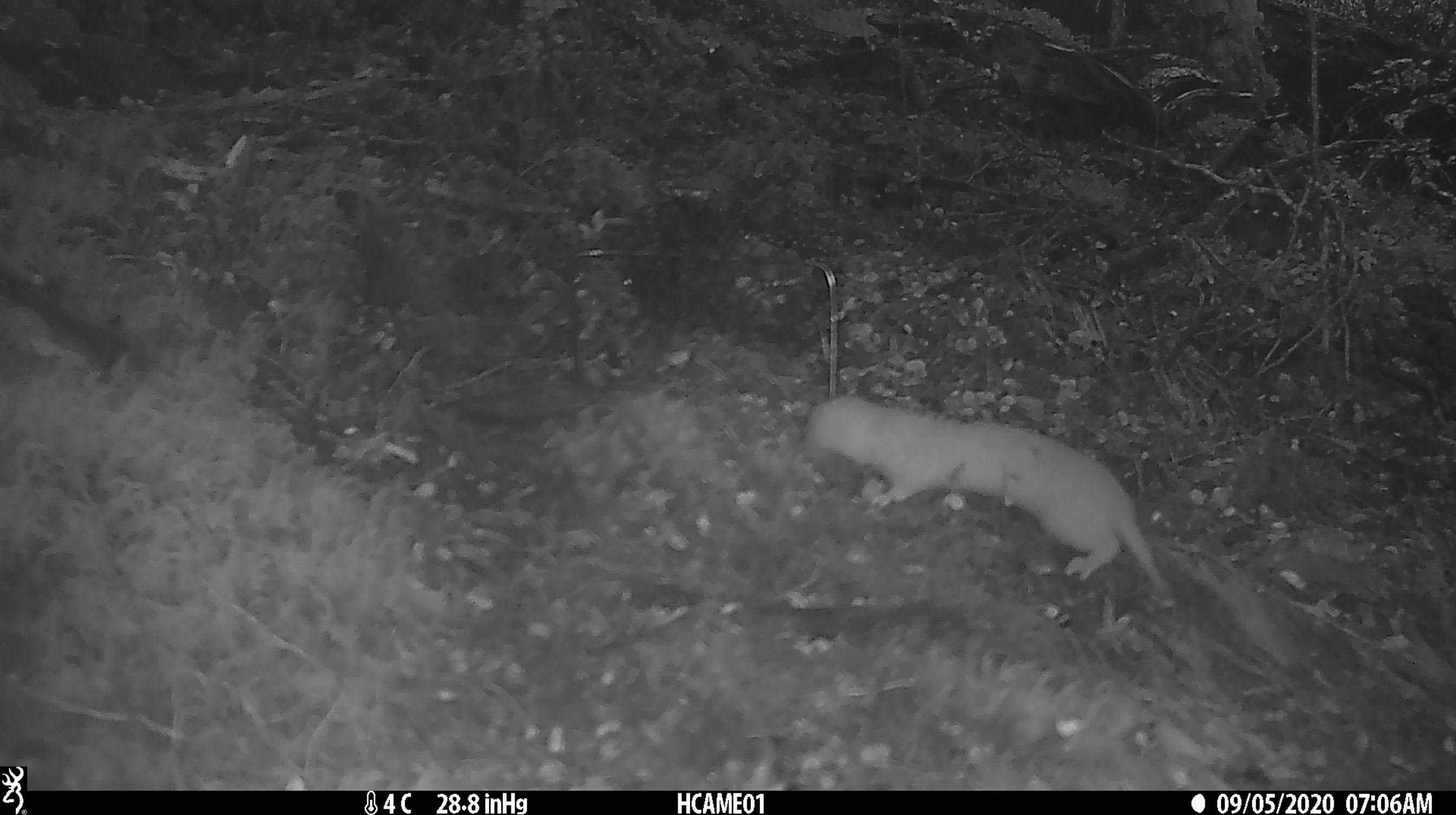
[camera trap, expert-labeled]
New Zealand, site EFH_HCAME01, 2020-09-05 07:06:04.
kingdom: Animalia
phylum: Chordata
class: Mammalia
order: Carnivora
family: Mustelidae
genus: Mustela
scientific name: Mustela nivalis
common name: least weasel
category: weasel